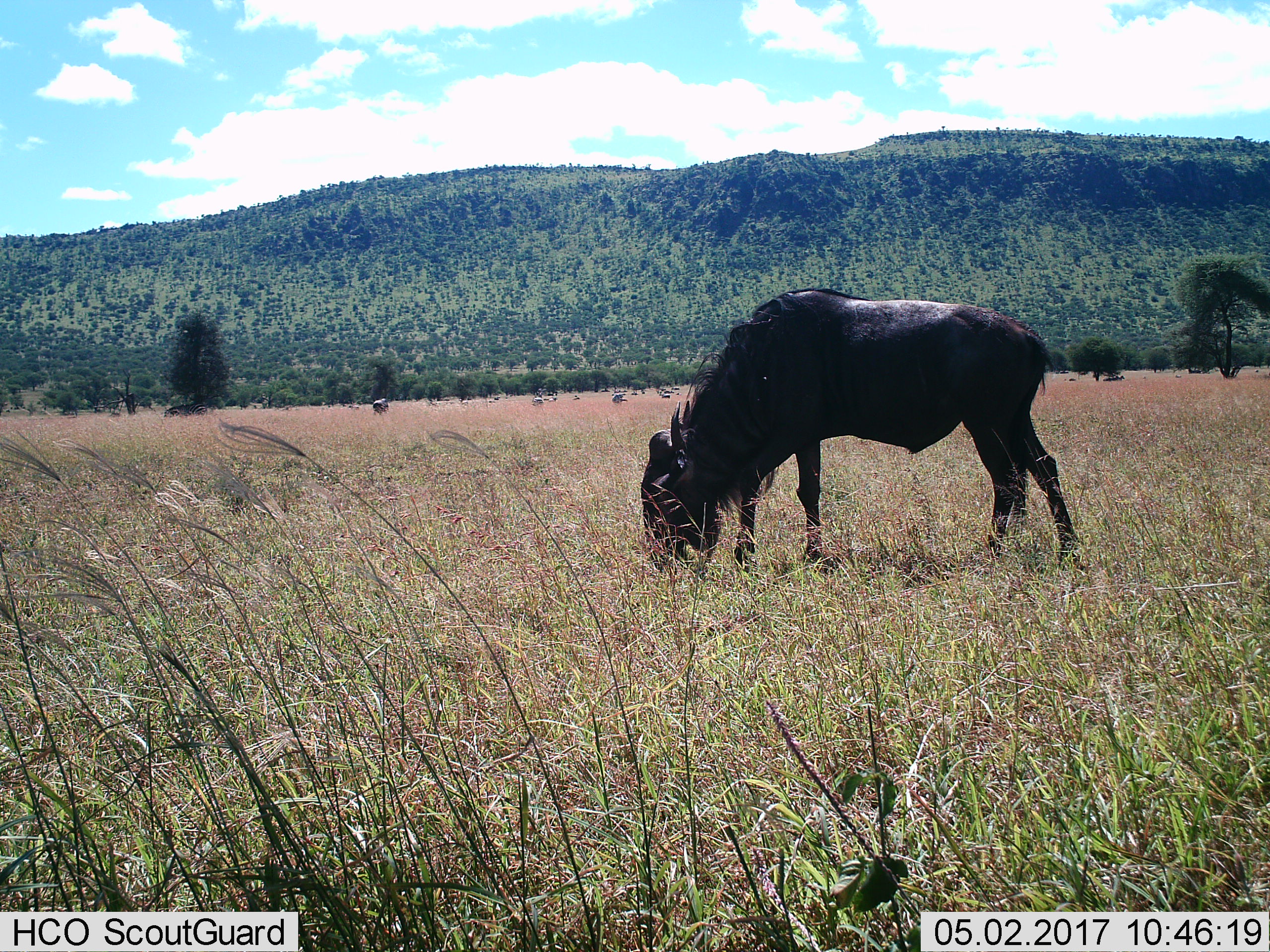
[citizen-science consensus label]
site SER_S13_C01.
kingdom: Animalia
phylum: Chordata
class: Mammalia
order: Artiodactyla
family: Bovidae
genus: Connochaetes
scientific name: Connochaetes taurinus taurinus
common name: blue wildebeest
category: wildebeestblue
Wildebeestblue (blue wildebeest) (Connochaetes taurinus taurinus), count 1. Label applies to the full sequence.